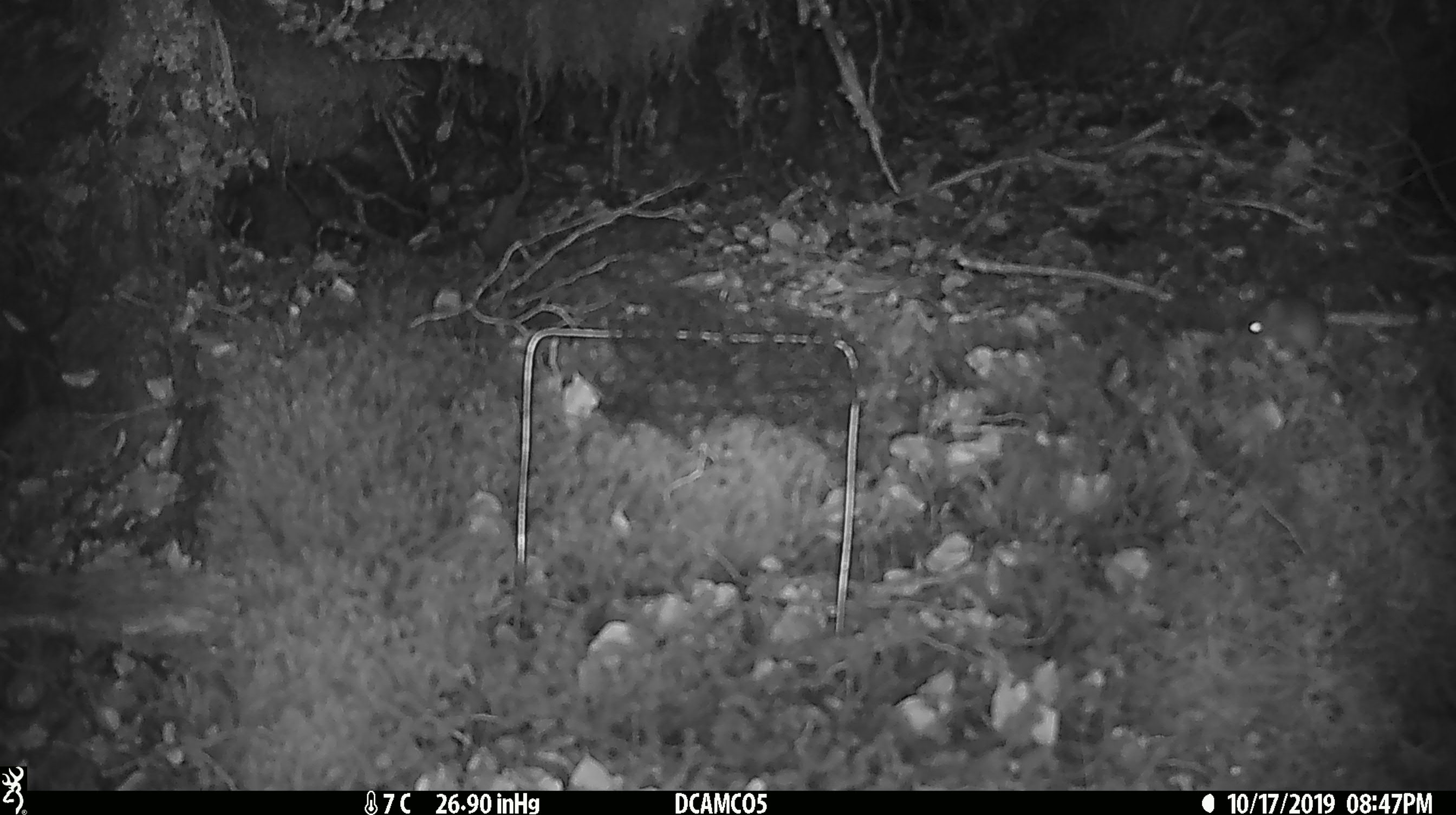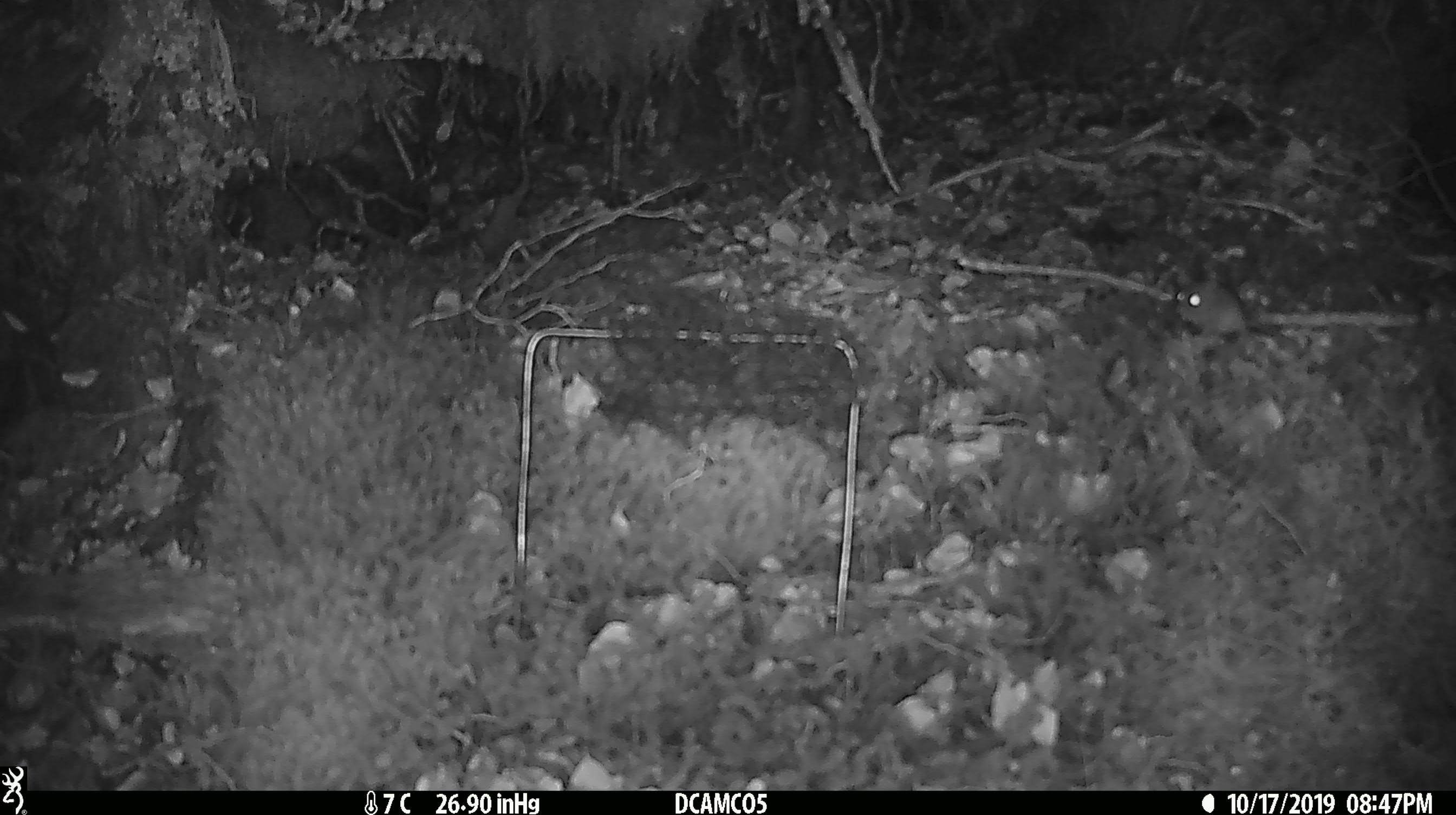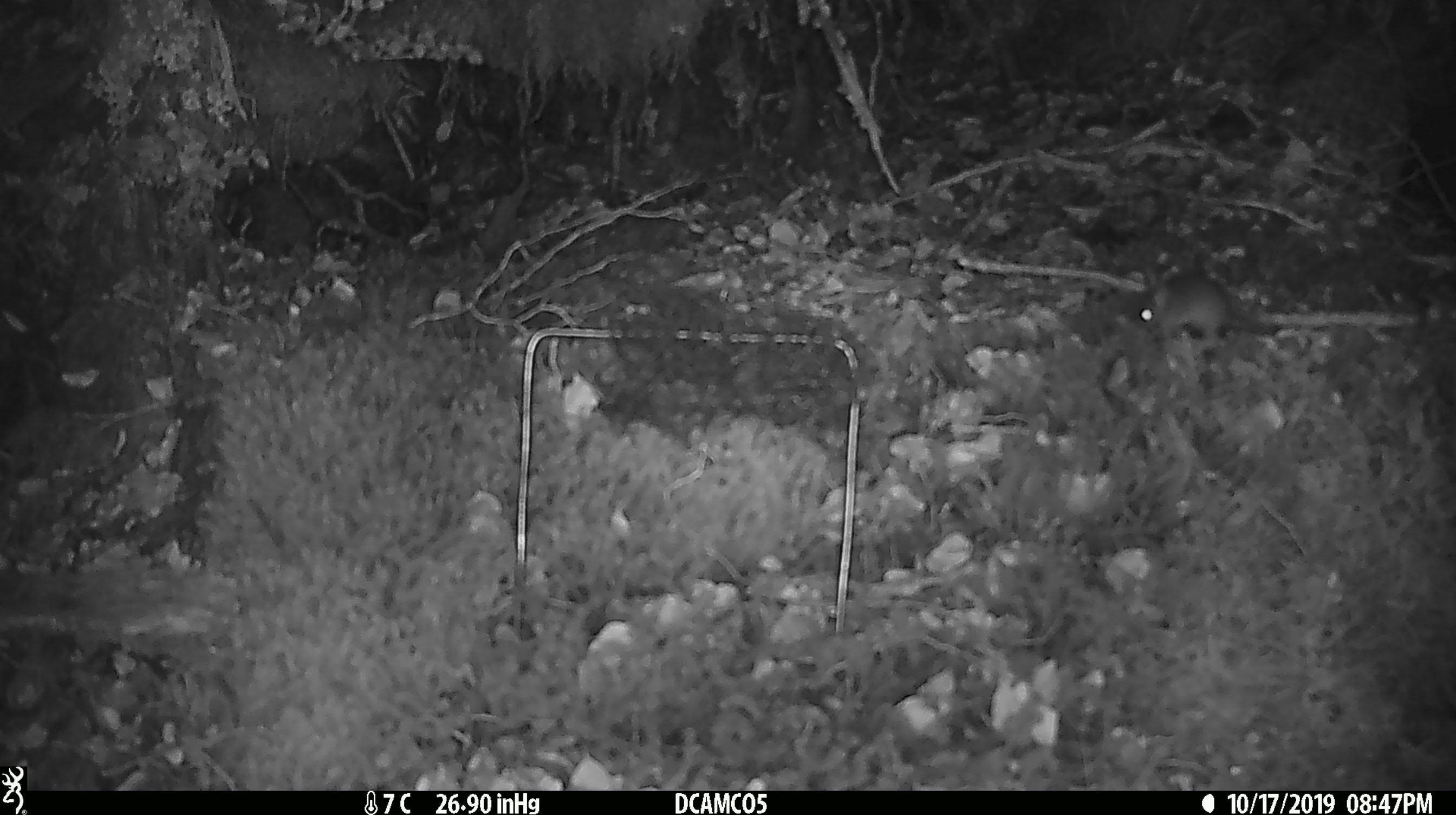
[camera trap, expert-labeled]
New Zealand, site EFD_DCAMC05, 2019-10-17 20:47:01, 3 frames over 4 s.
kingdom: Animalia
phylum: Chordata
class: Mammalia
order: Rodentia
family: Muridae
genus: Mus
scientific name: Mus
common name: mouse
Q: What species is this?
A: Mouse (Mus).